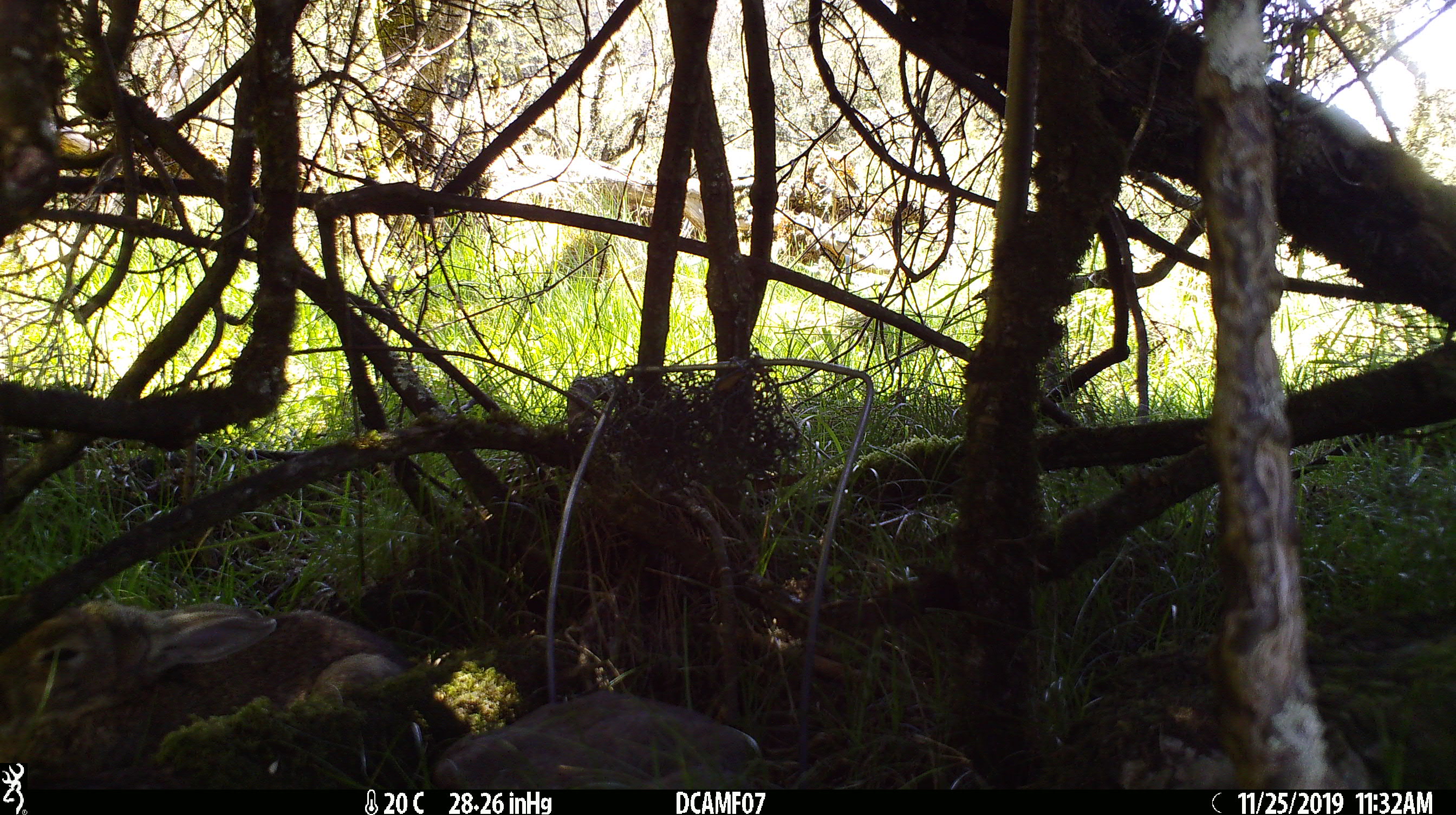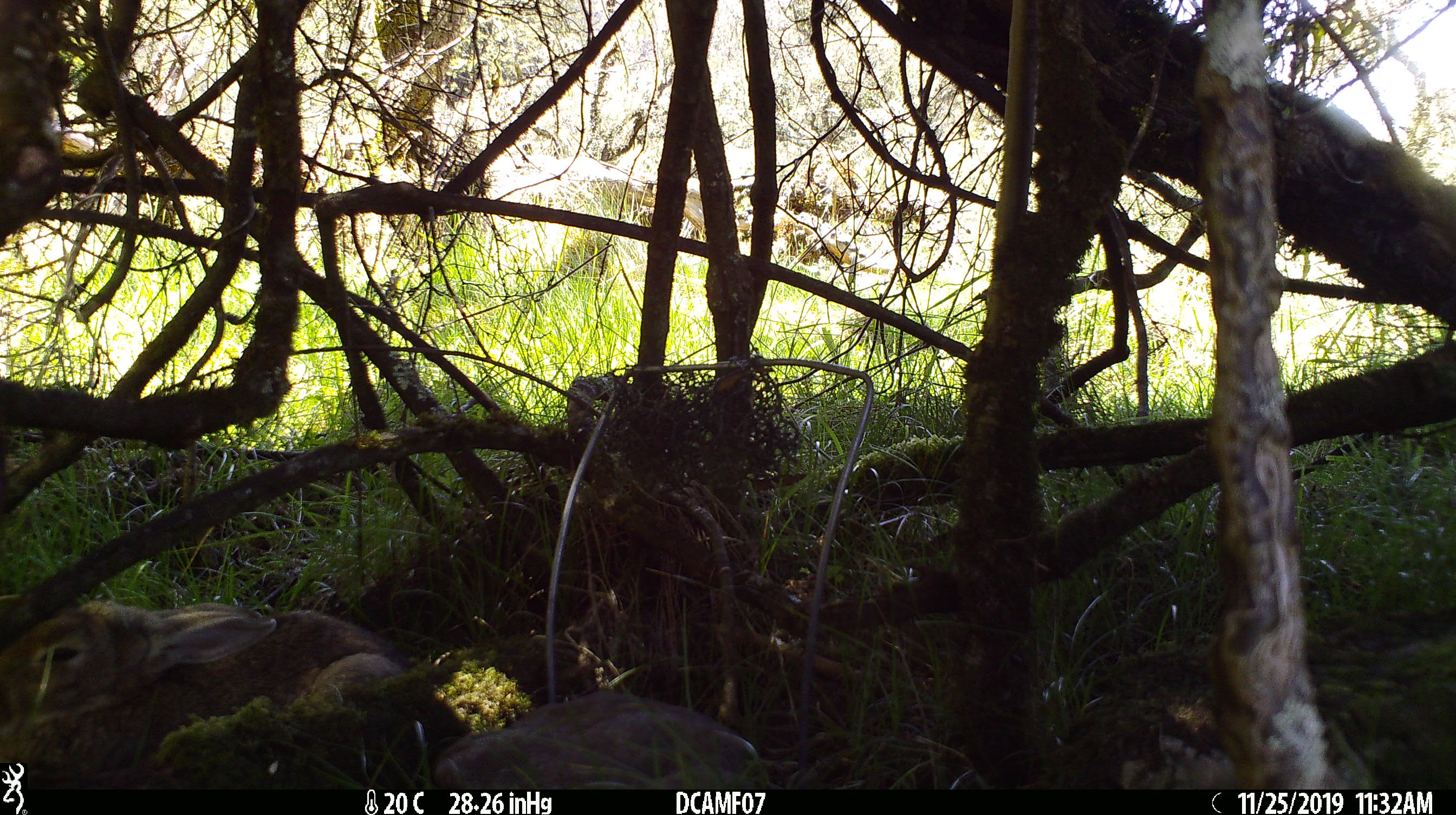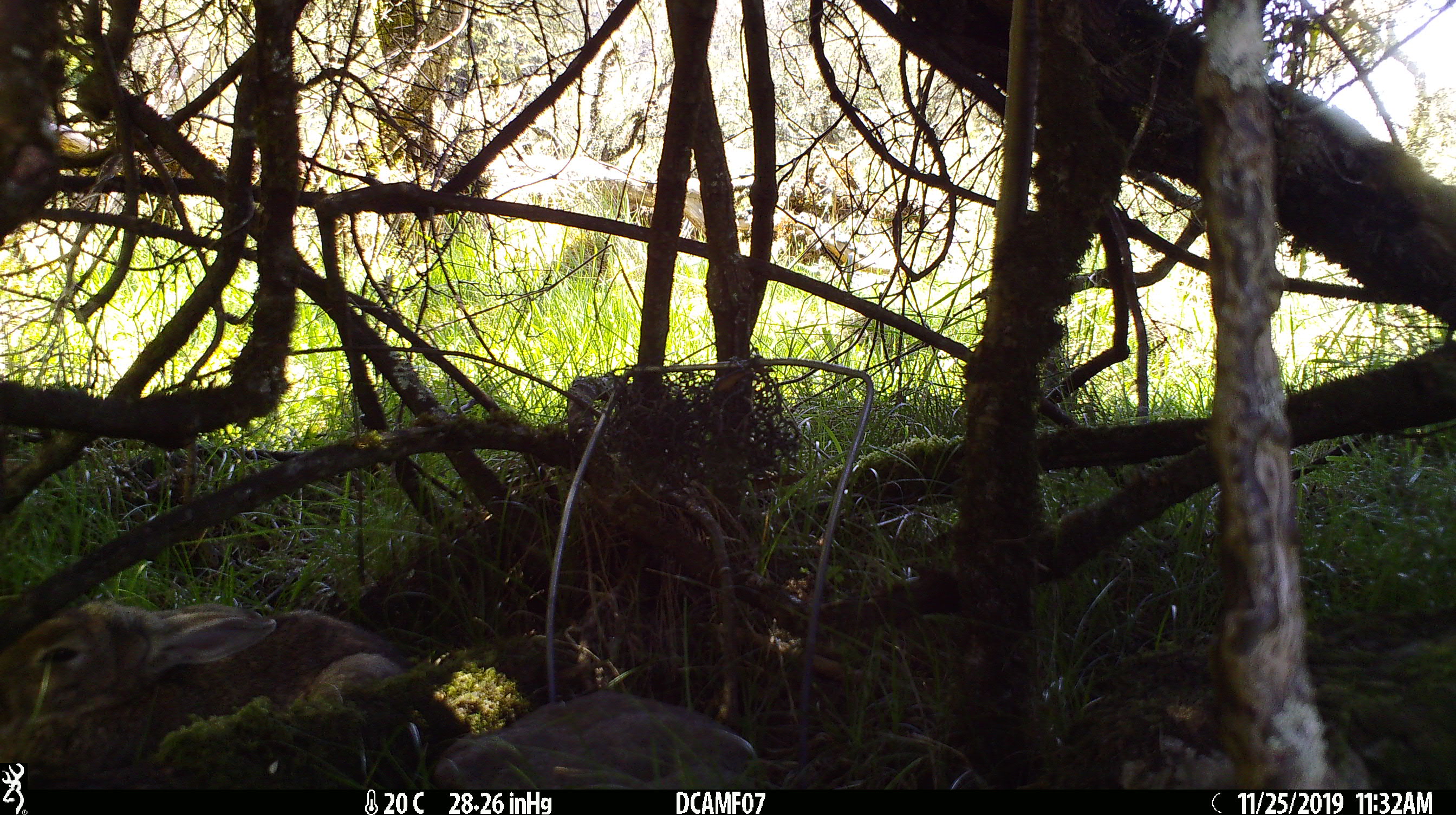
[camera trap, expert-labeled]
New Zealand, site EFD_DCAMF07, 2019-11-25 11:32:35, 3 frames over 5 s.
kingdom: Animalia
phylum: Chordata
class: Mammalia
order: Lagomorpha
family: Leporidae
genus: Oryctolagus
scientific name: Oryctolagus cuniculus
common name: european rabbit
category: rabbit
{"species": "rabbit (european rabbit) (Oryctolagus cuniculus)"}